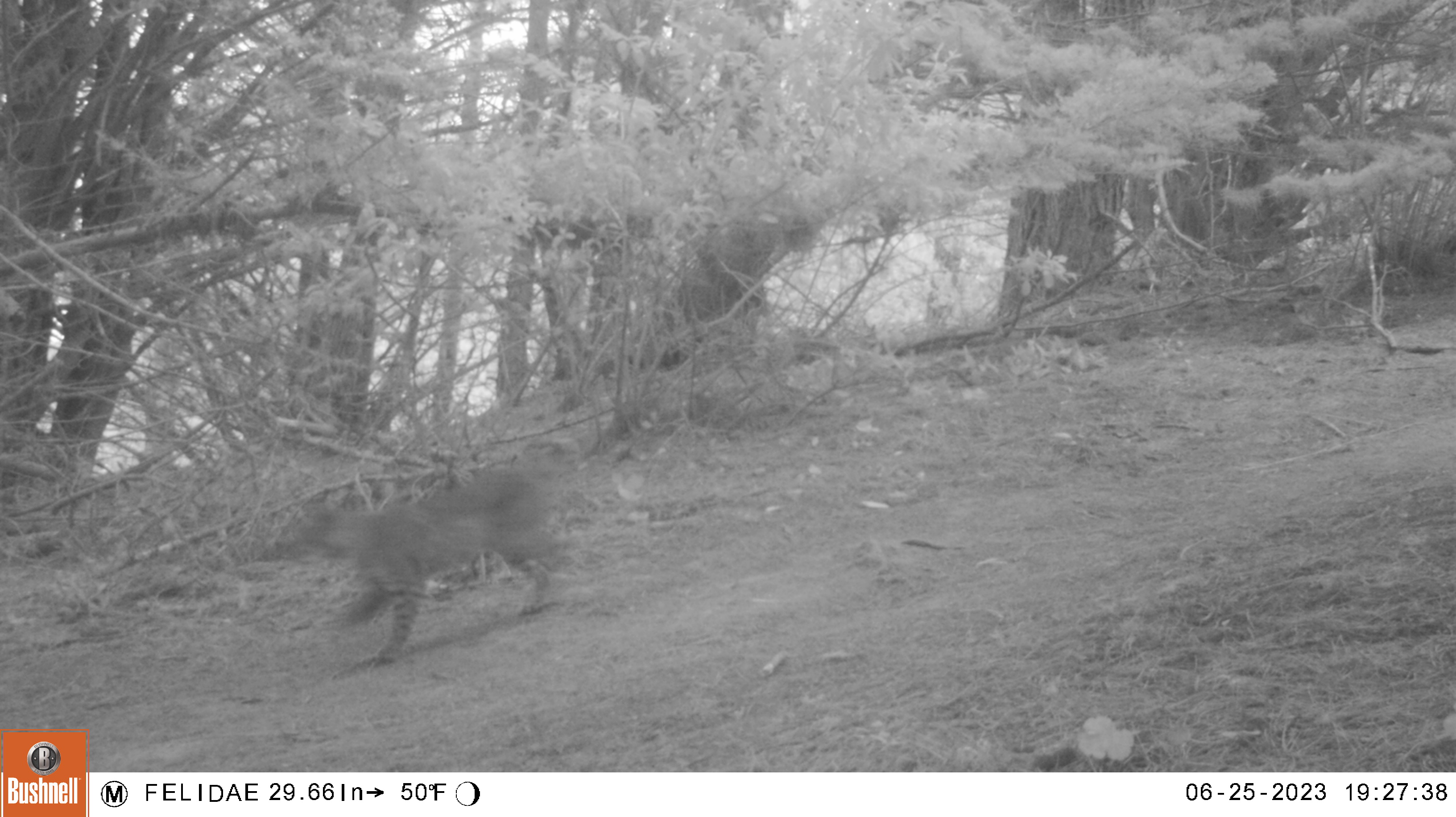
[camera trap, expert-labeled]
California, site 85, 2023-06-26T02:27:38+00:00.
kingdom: Animalia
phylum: Chordata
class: Mammalia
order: Carnivora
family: Felidae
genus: Lynx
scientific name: Lynx rufus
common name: bobcat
Bobcat (Lynx rufus).